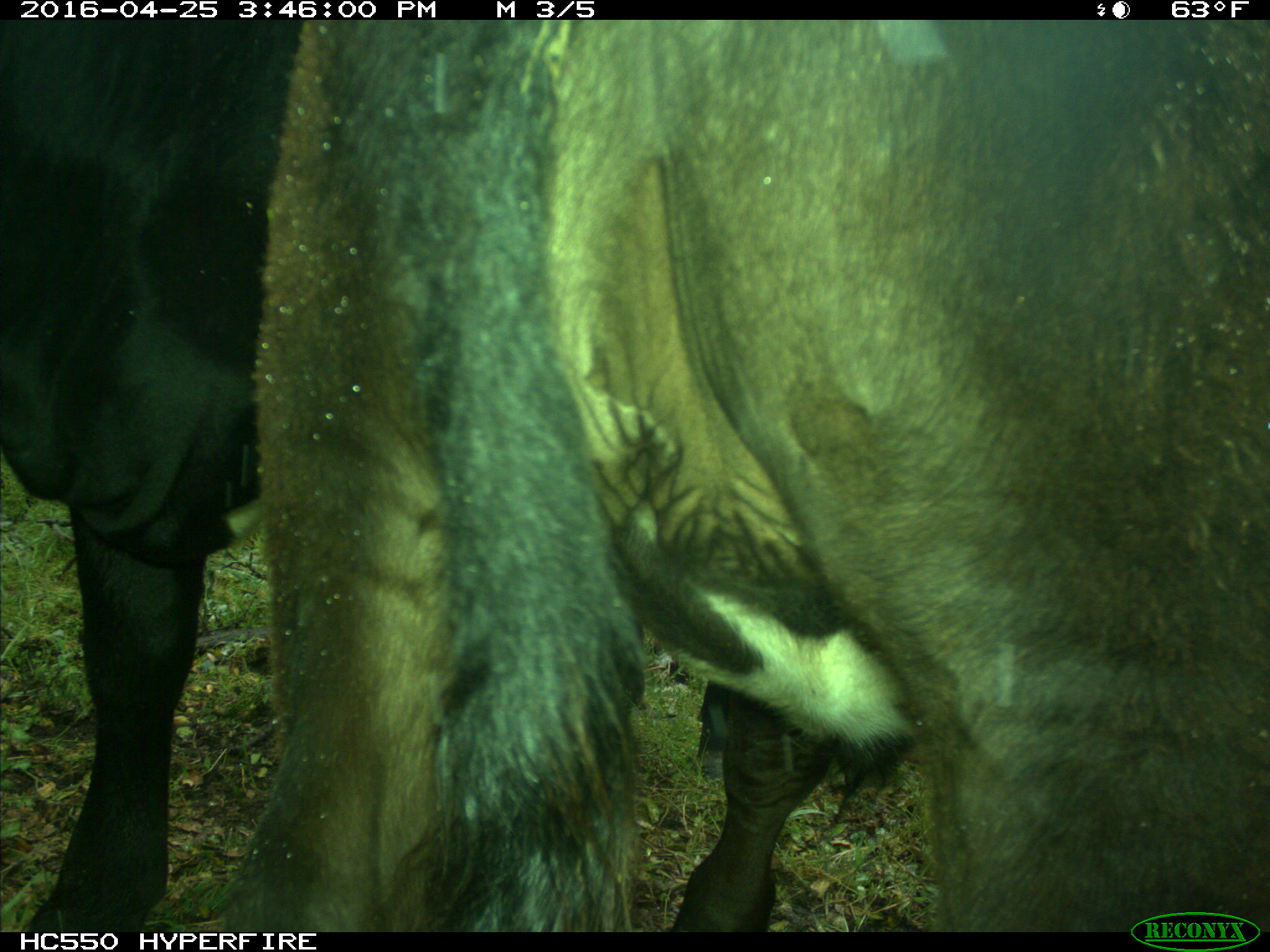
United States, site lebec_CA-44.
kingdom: Animalia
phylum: Chordata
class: Mammalia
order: Artiodactyla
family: Bovidae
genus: Bos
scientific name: Bos taurus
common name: domestic cow